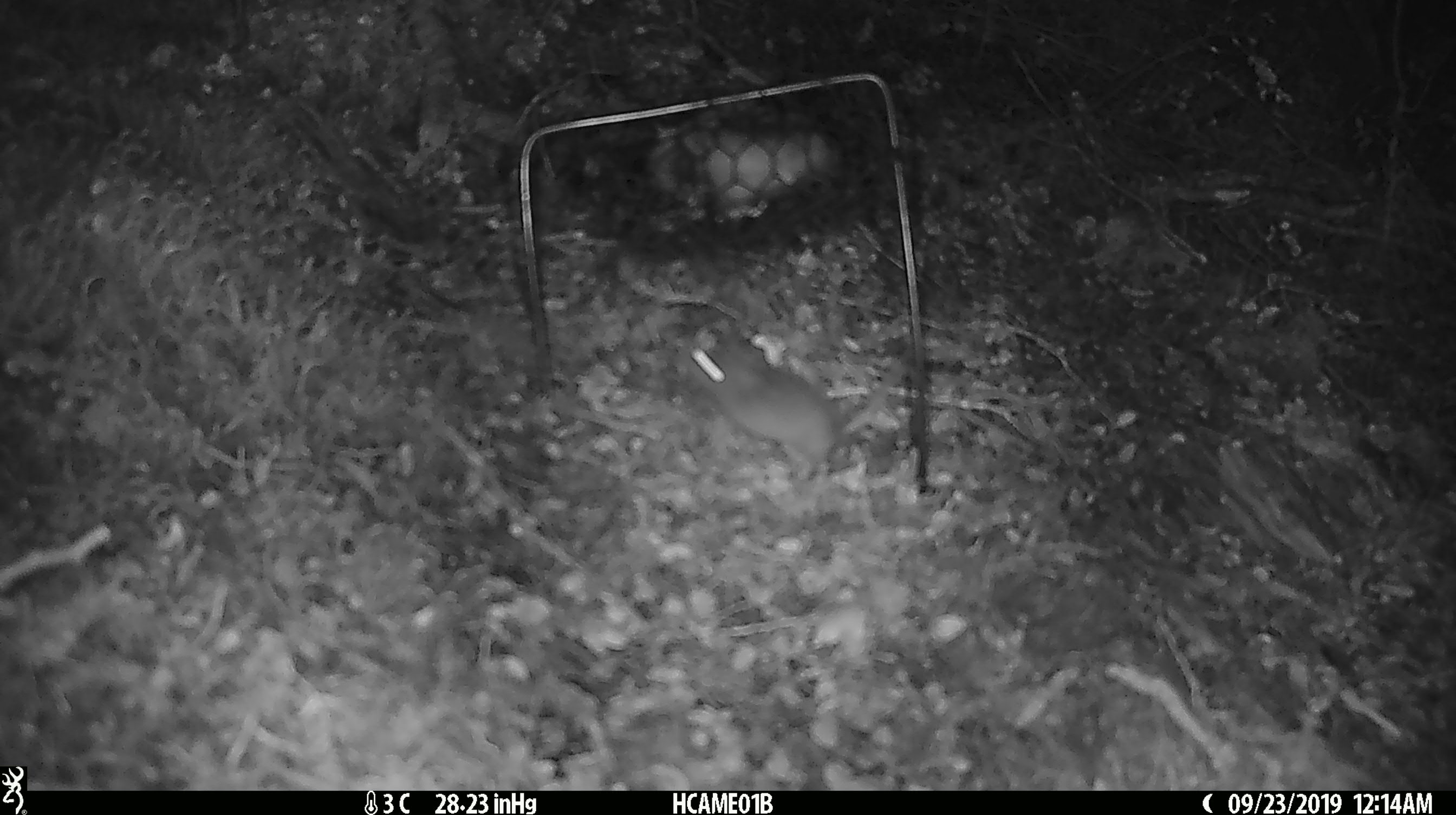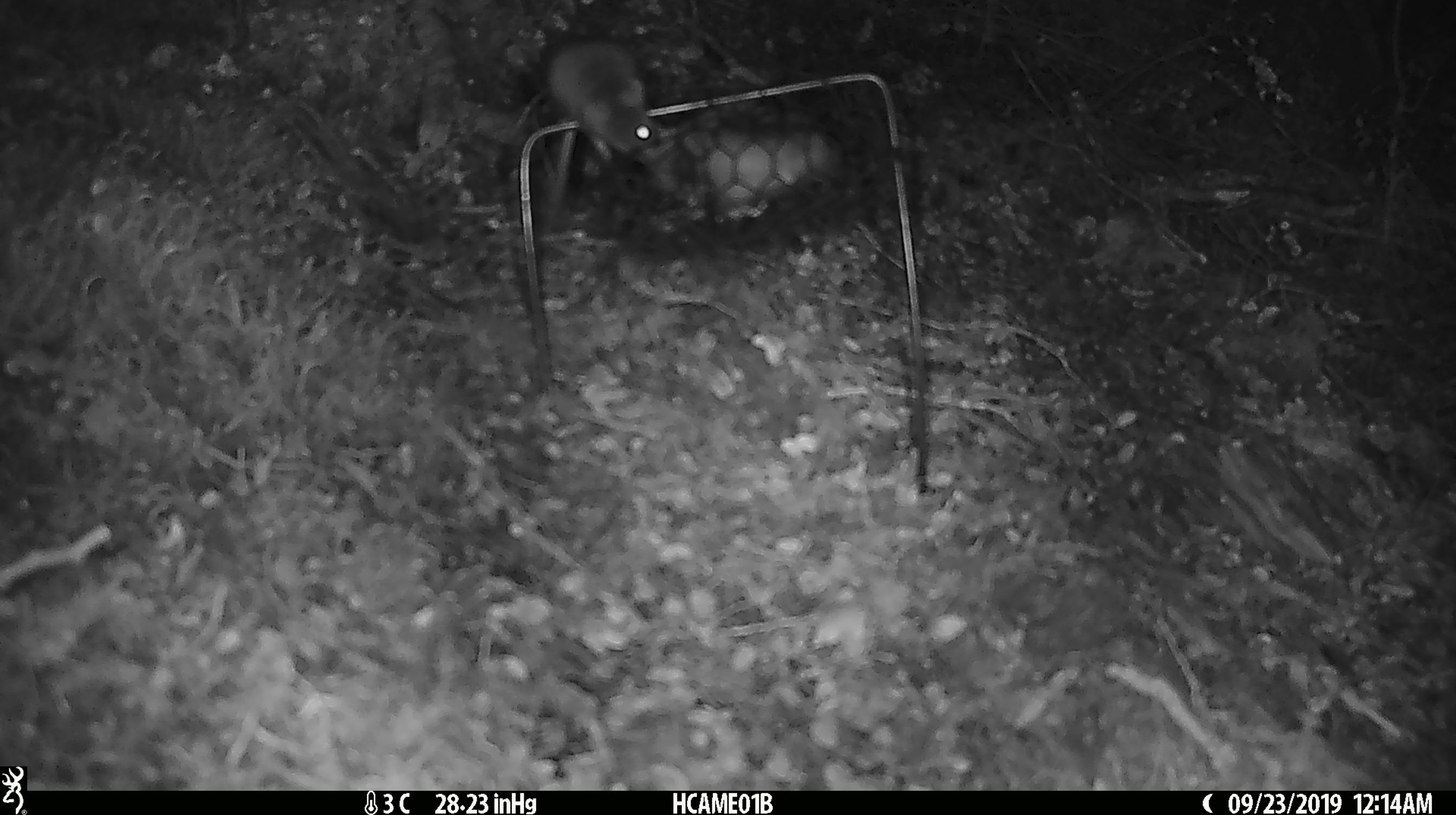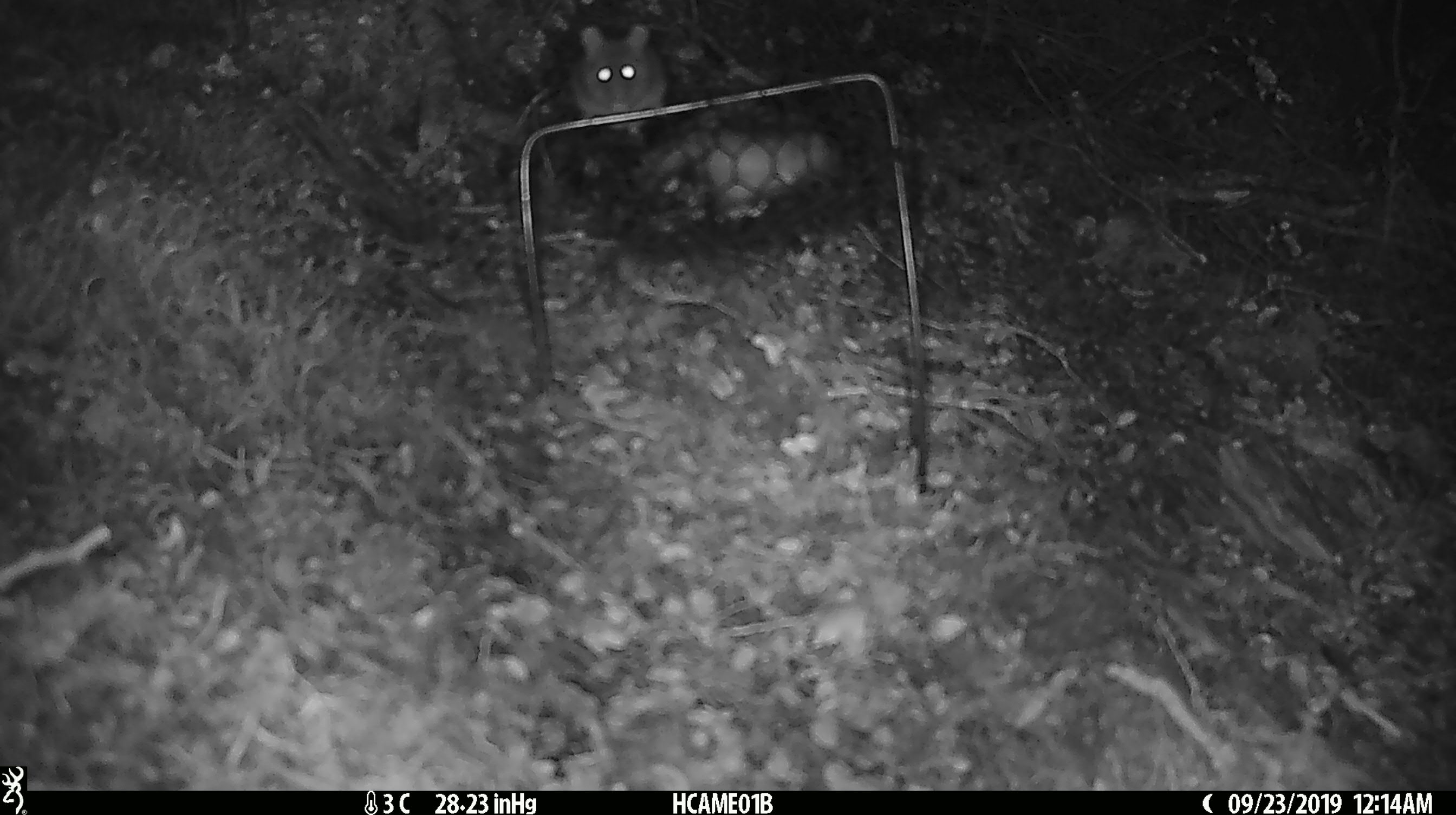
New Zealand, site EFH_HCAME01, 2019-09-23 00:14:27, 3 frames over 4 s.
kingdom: Animalia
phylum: Chordata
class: Mammalia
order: Rodentia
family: Muridae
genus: Mus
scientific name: Mus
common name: mouse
Mouse (Mus).